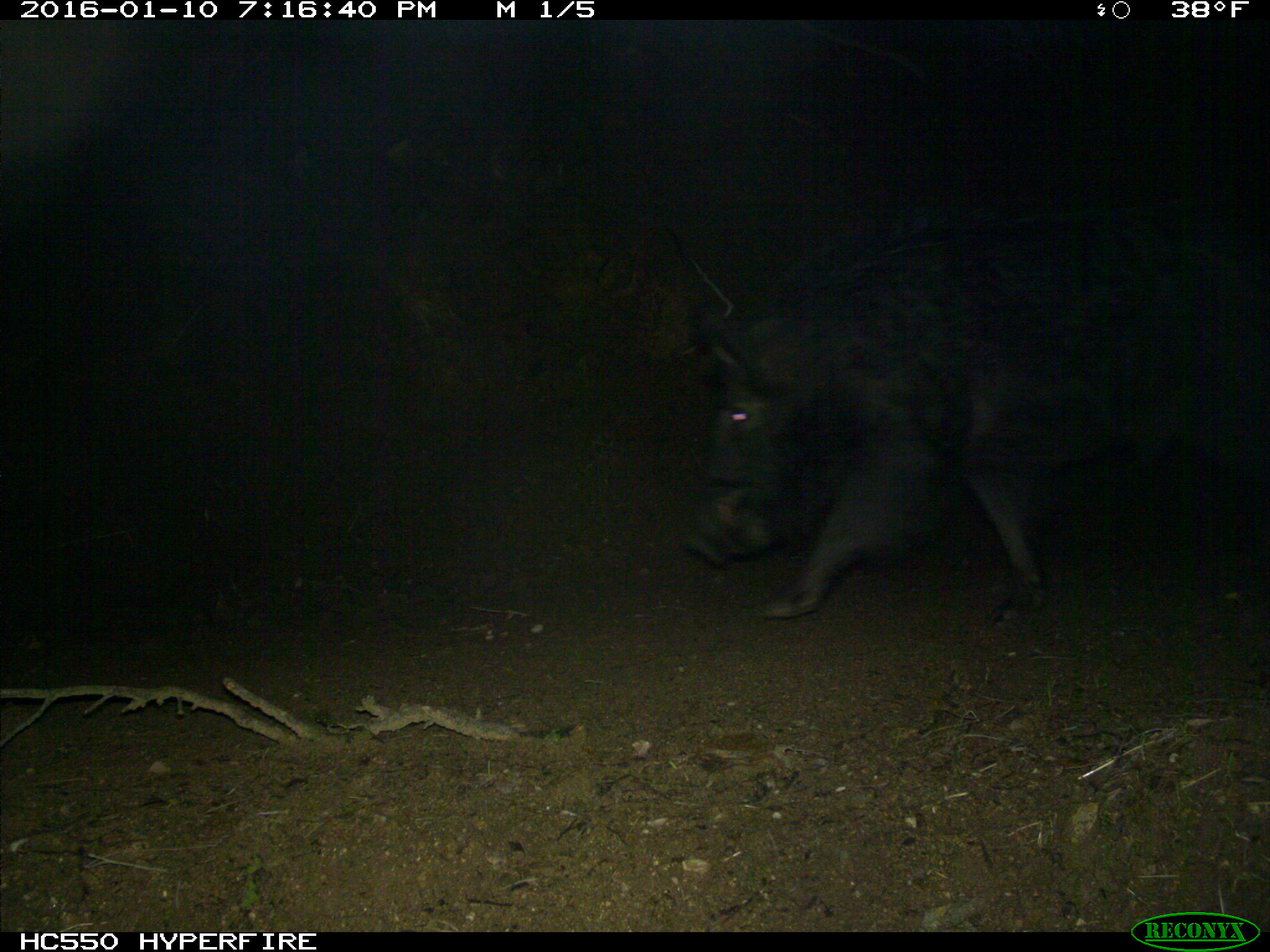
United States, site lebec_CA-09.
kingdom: Animalia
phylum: Chordata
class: Mammalia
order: Artiodactyla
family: Suidae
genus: Sus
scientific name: Sus scrofa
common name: wild boar